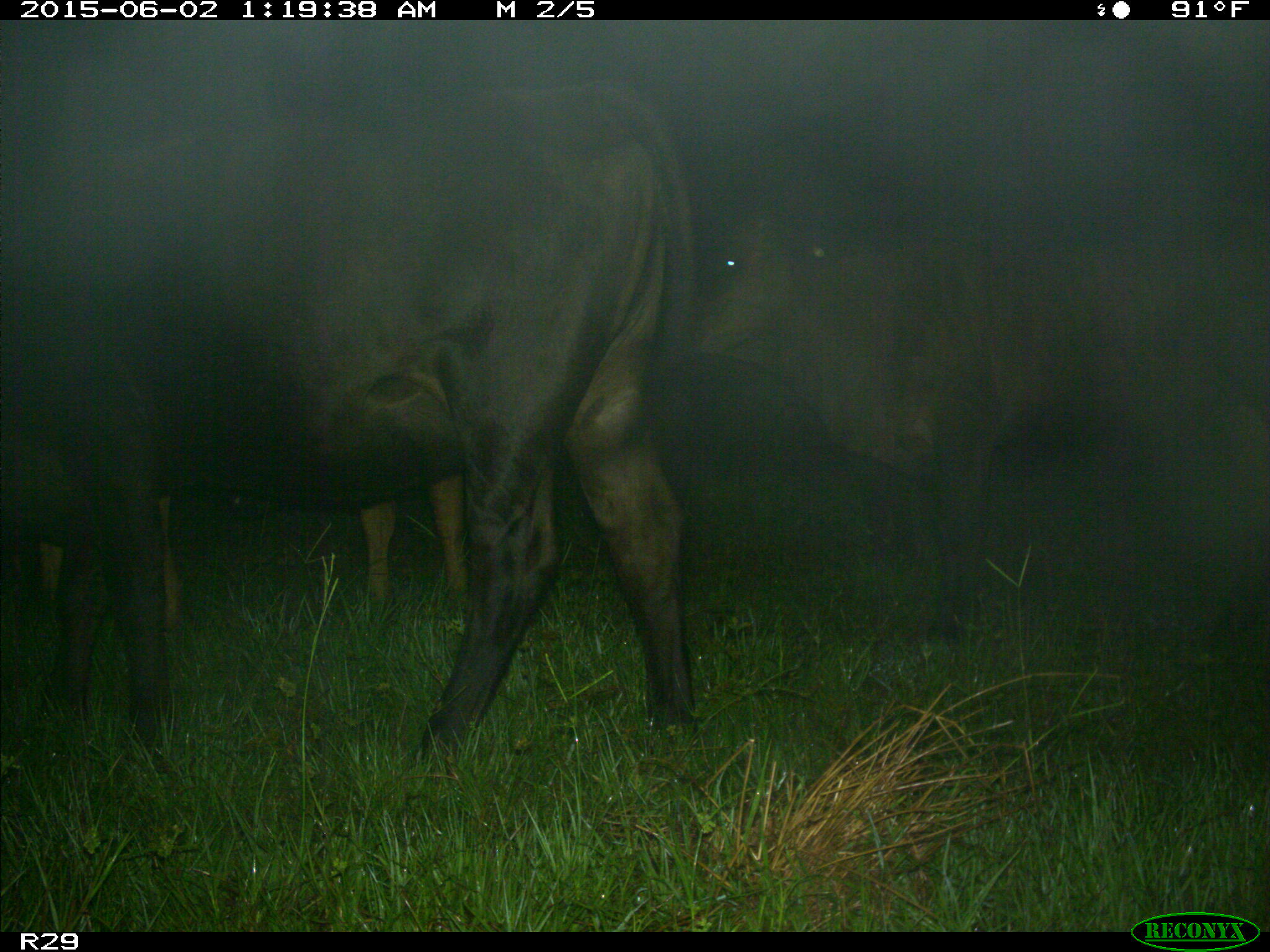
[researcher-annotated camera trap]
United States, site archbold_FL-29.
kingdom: Animalia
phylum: Chordata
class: Mammalia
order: Artiodactyla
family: Bovidae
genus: Bos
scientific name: Bos taurus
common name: domestic cow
Bos taurus (domestic cow).